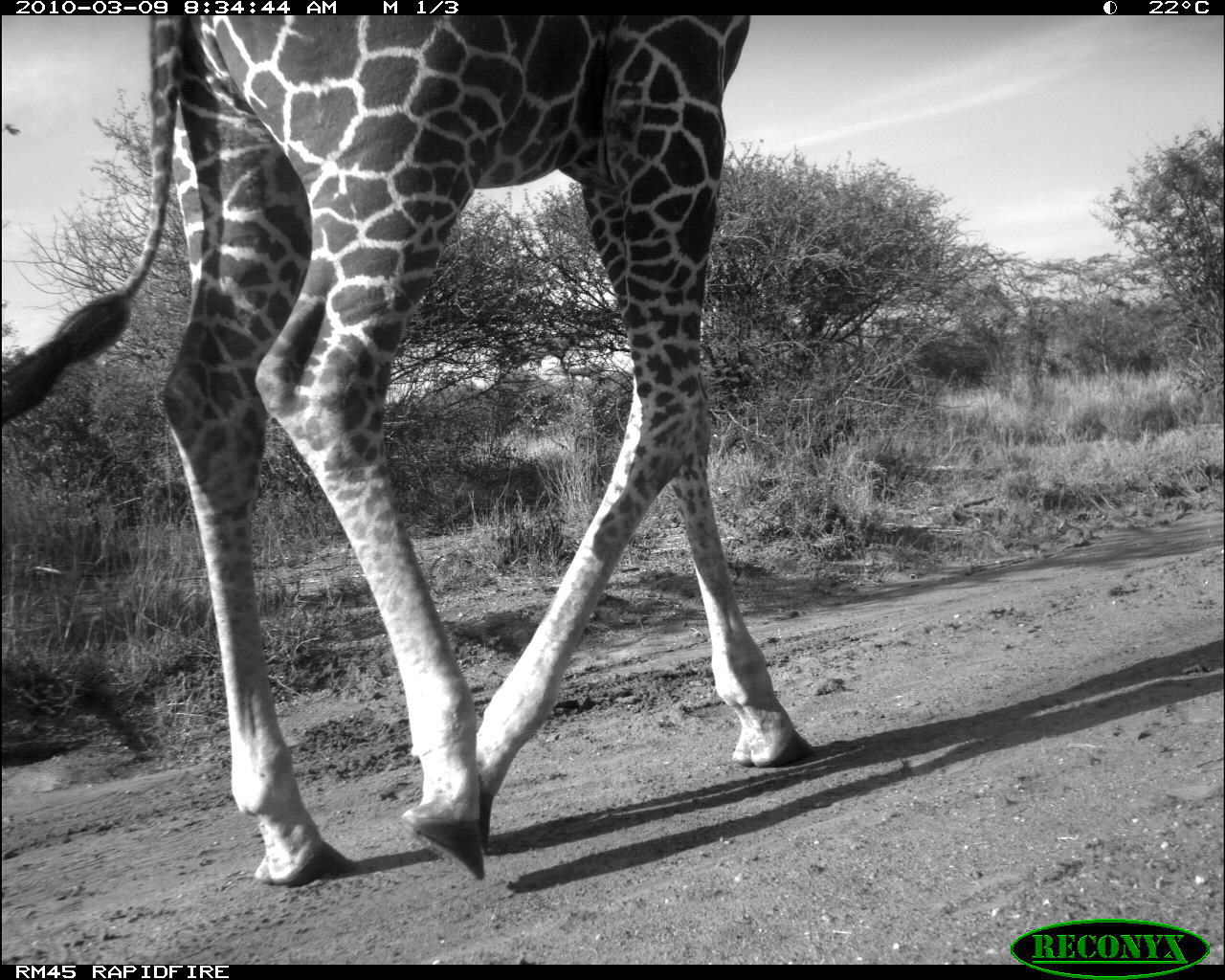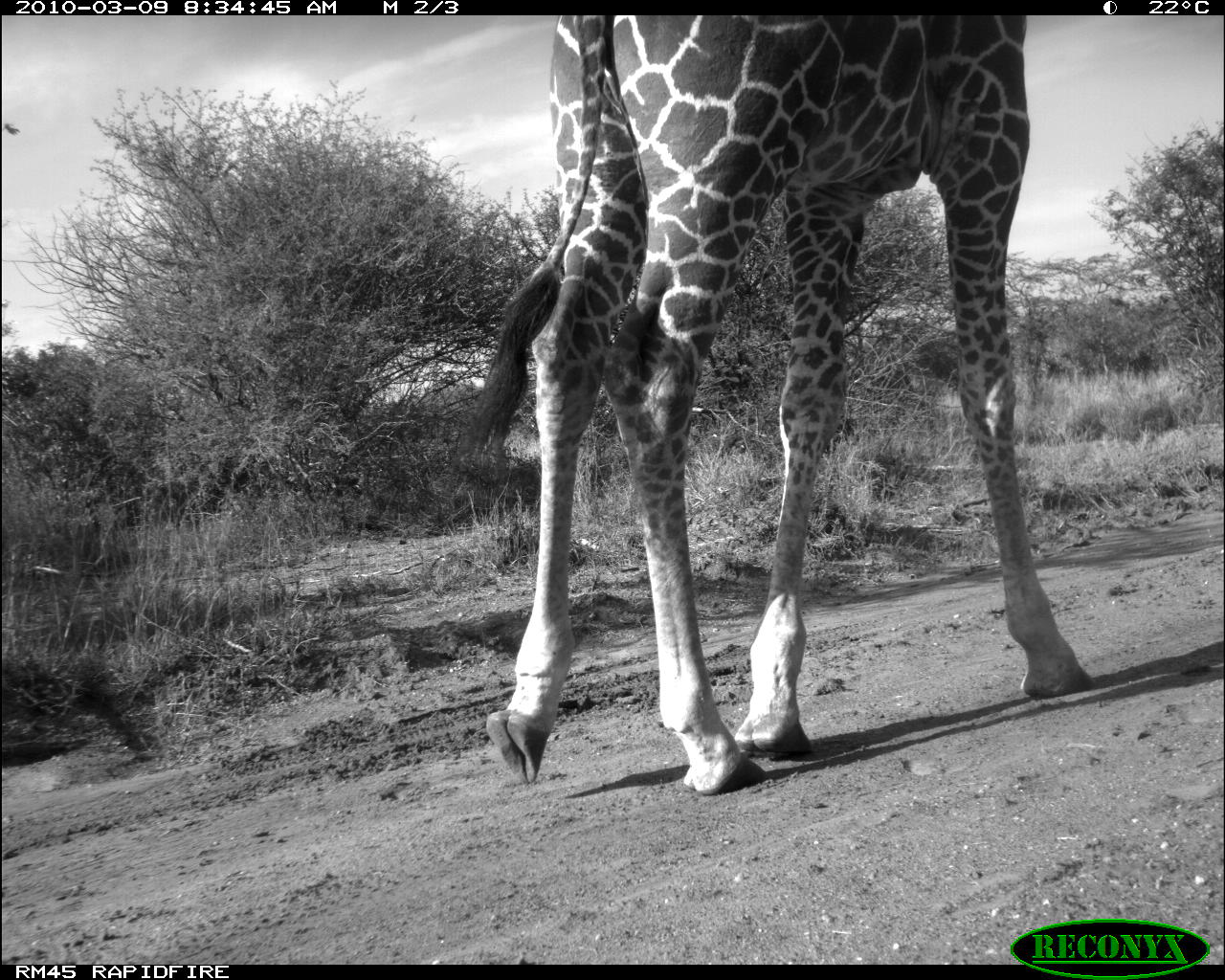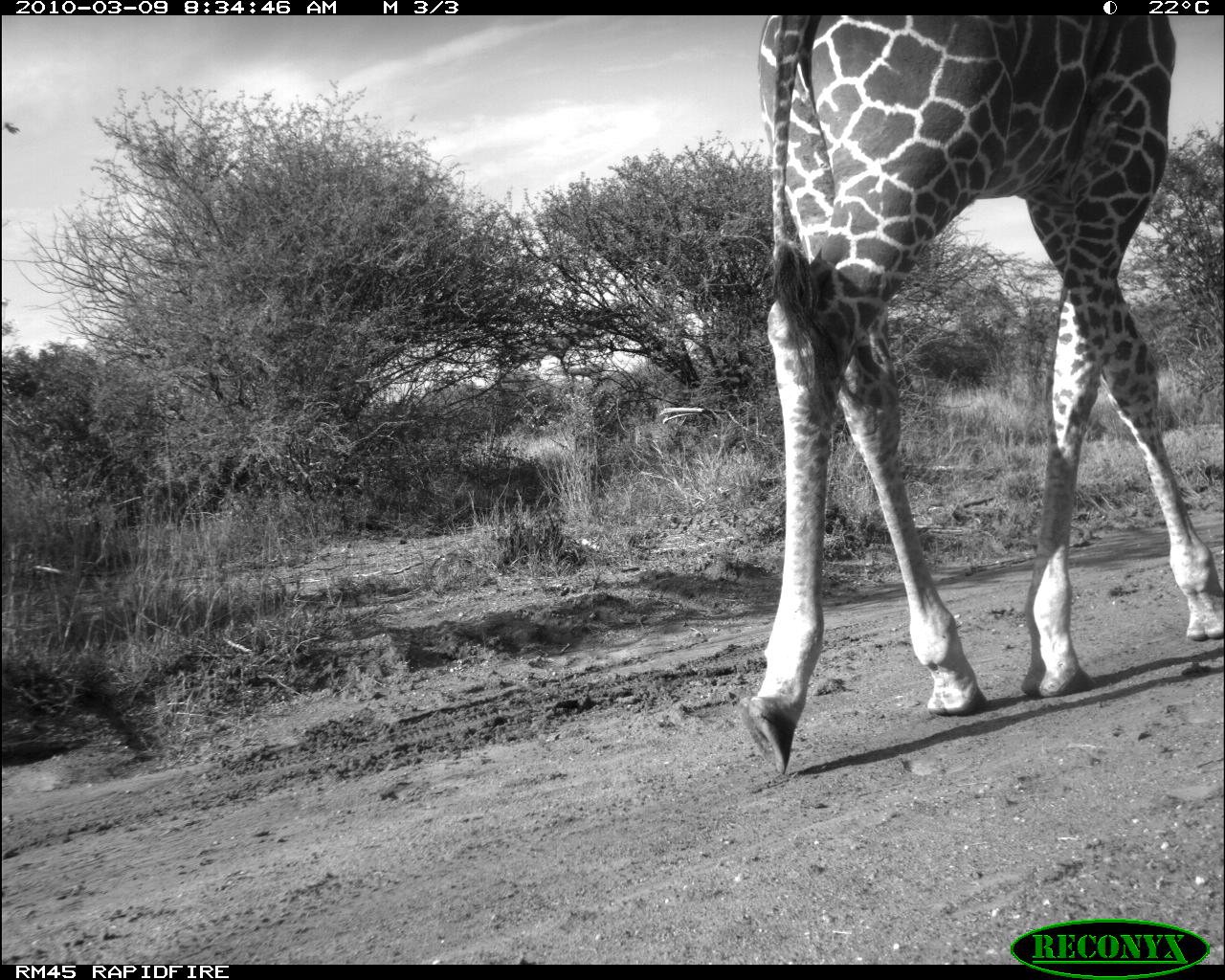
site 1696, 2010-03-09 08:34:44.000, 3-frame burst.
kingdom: Animalia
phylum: Chordata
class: Mammalia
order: Artiodactyla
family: Giraffidae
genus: Giraffa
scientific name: Giraffa camelopardalis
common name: giraffe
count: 1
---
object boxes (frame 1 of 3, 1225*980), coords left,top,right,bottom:
giraffa camelopardalis: 0,11,814,890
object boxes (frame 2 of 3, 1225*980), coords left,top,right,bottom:
giraffa camelopardalis: 457,14,1092,791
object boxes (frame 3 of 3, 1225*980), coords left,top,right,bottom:
giraffa camelopardalis: 731,10,1222,771